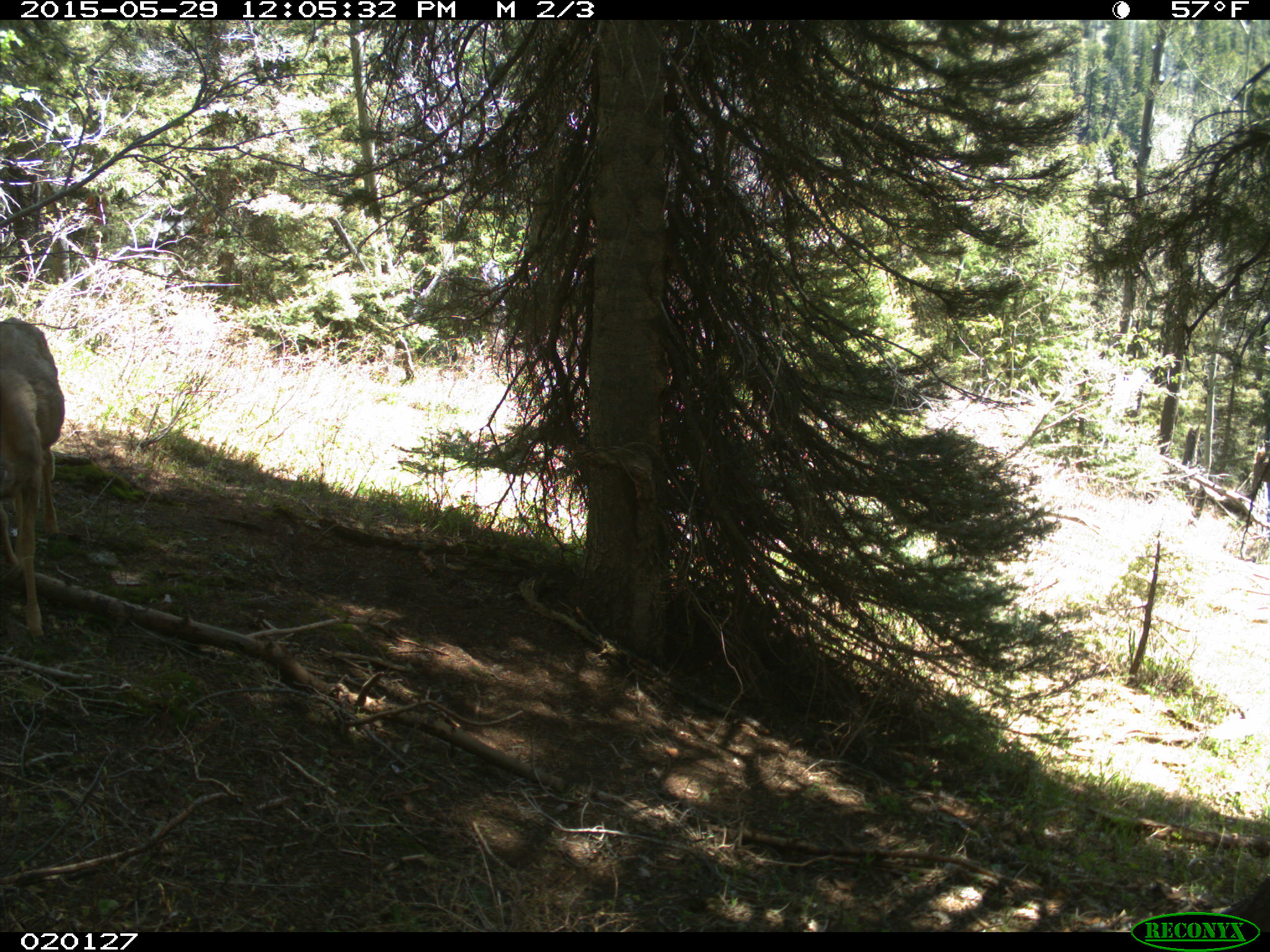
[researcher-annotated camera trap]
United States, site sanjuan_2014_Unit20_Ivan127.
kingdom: Animalia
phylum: Chordata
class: Mammalia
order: Artiodactyla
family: Cervidae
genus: Odocoileus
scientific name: Odocoileus hemionus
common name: mule deer